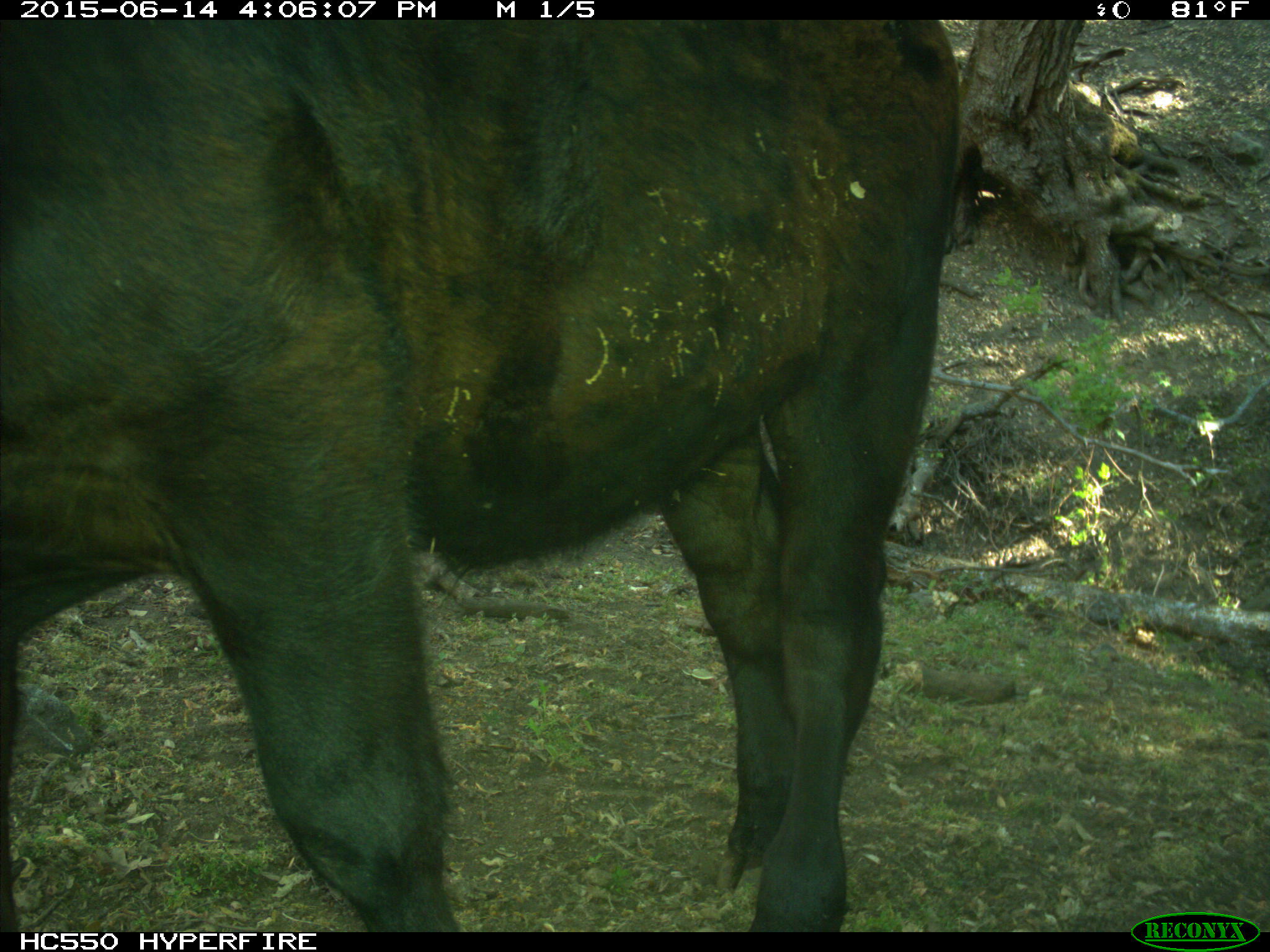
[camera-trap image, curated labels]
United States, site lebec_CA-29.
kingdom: Animalia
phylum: Chordata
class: Mammalia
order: Artiodactyla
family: Bovidae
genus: Bos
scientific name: Bos taurus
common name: domestic cow